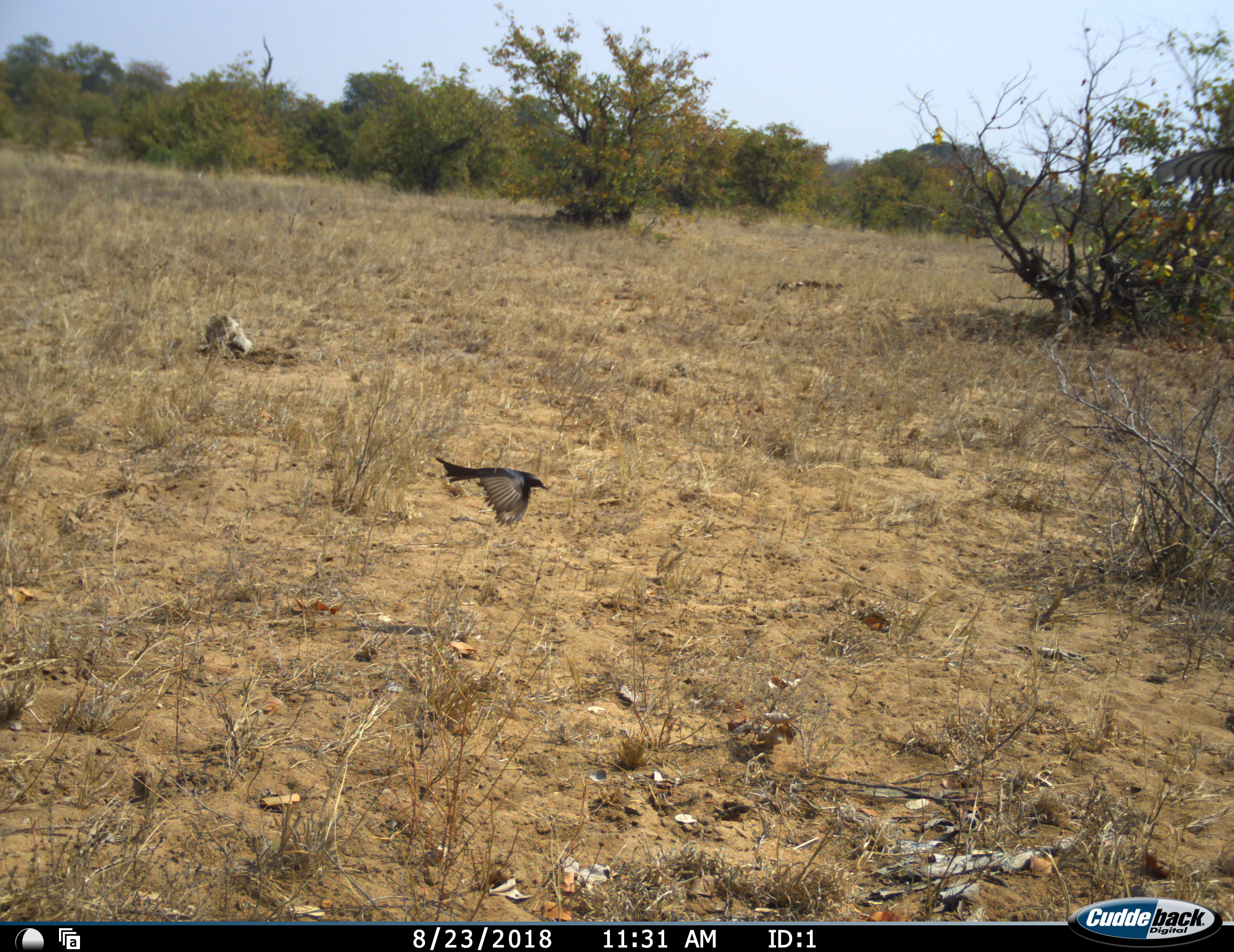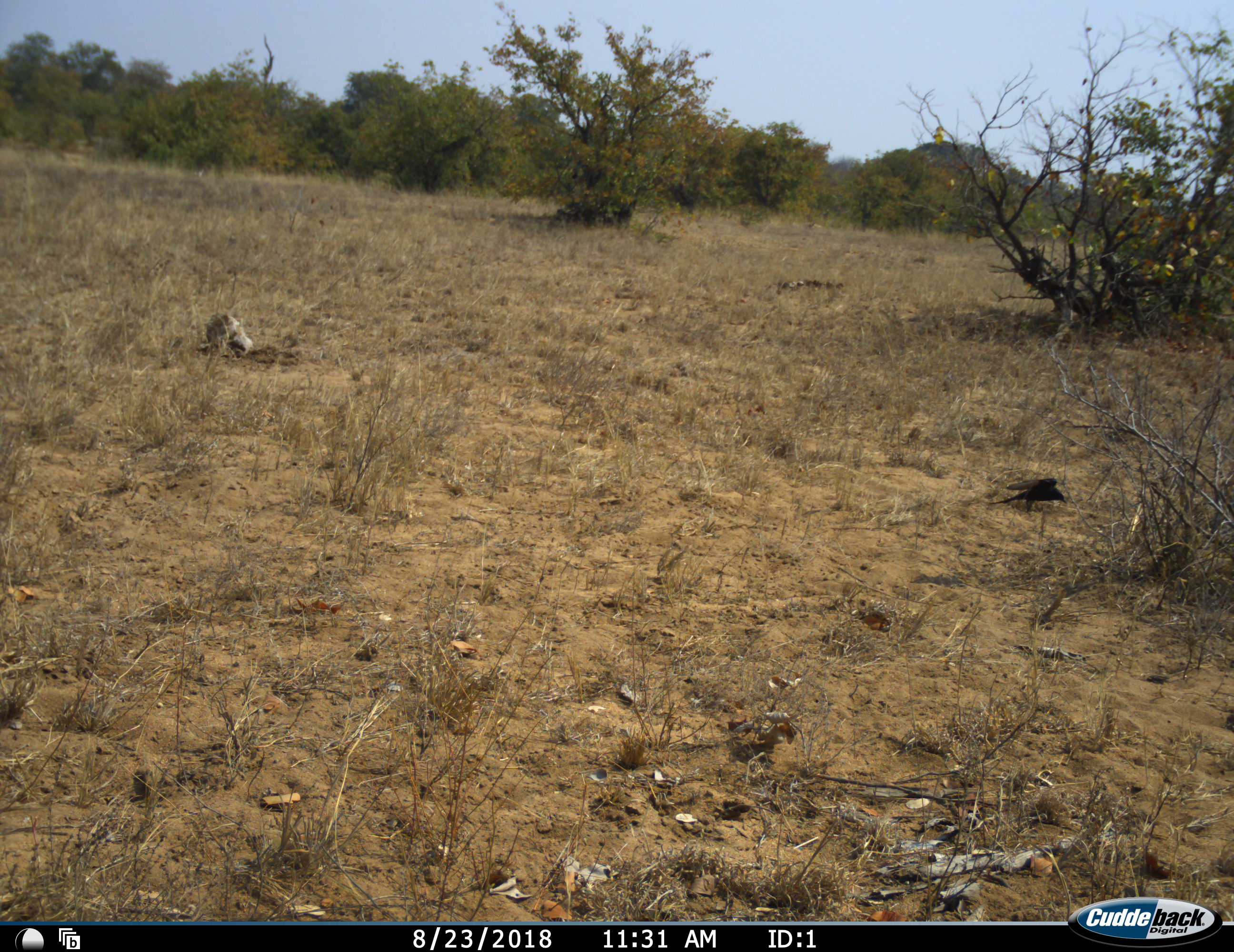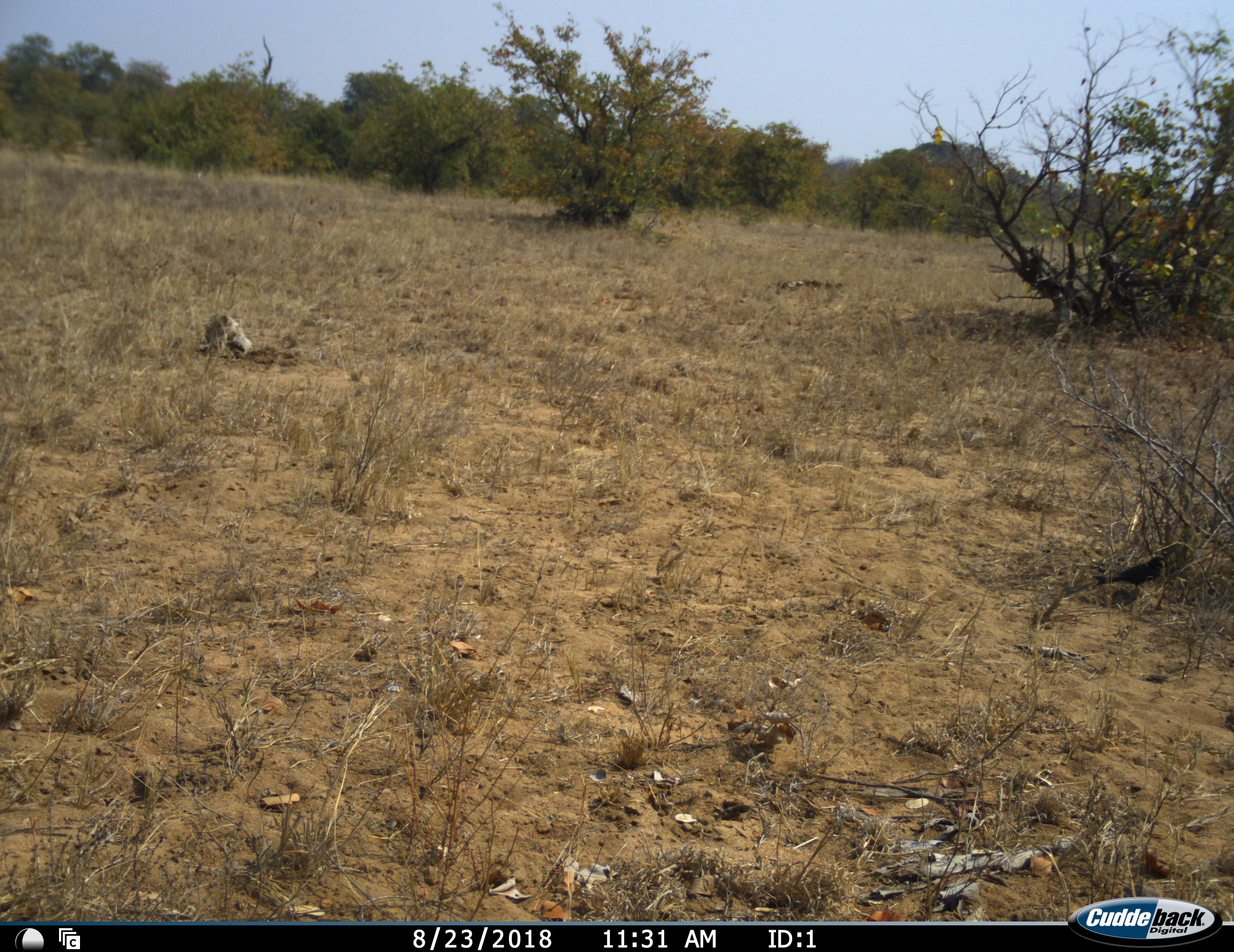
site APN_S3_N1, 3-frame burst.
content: unidentified animal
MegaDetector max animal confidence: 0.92